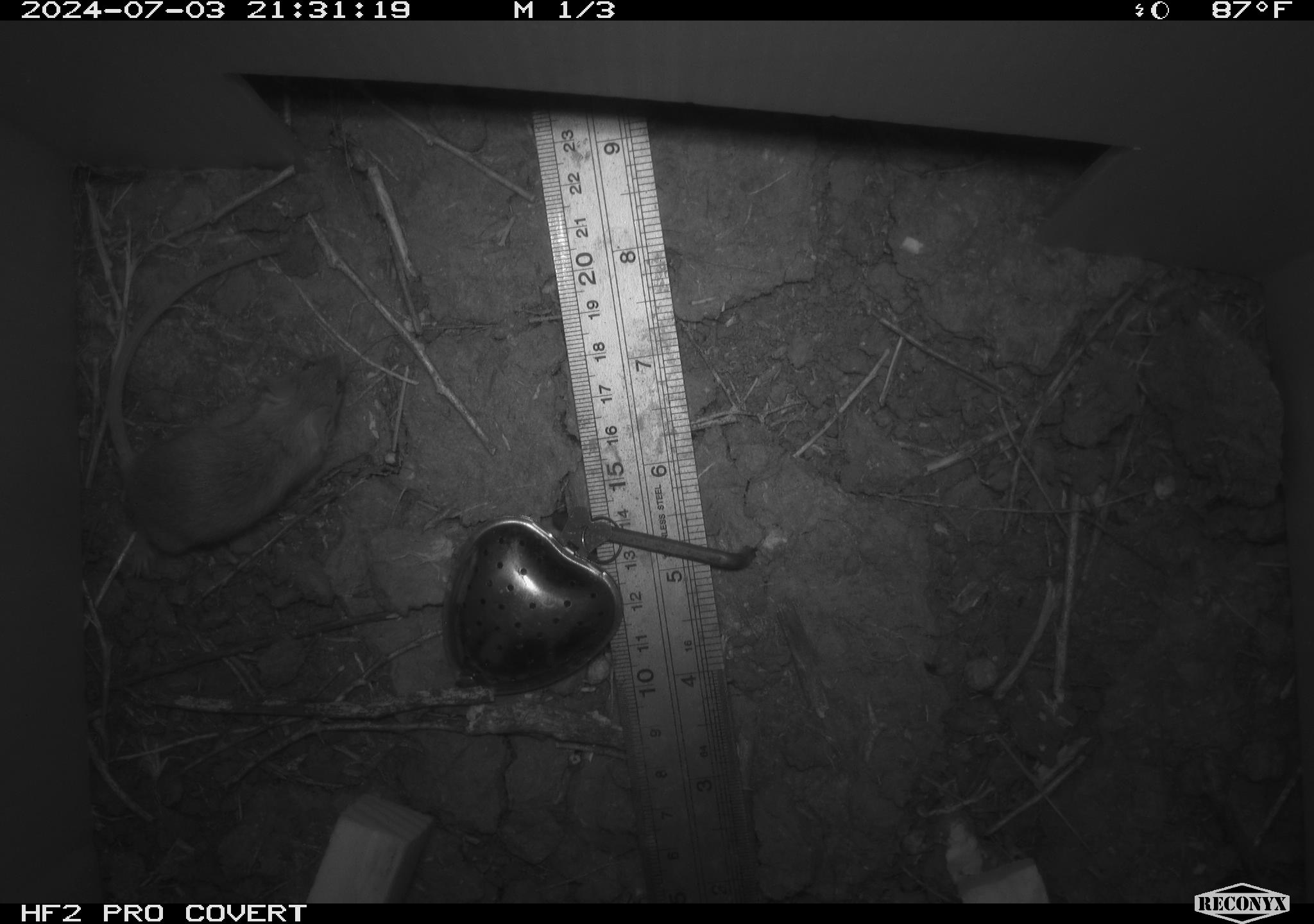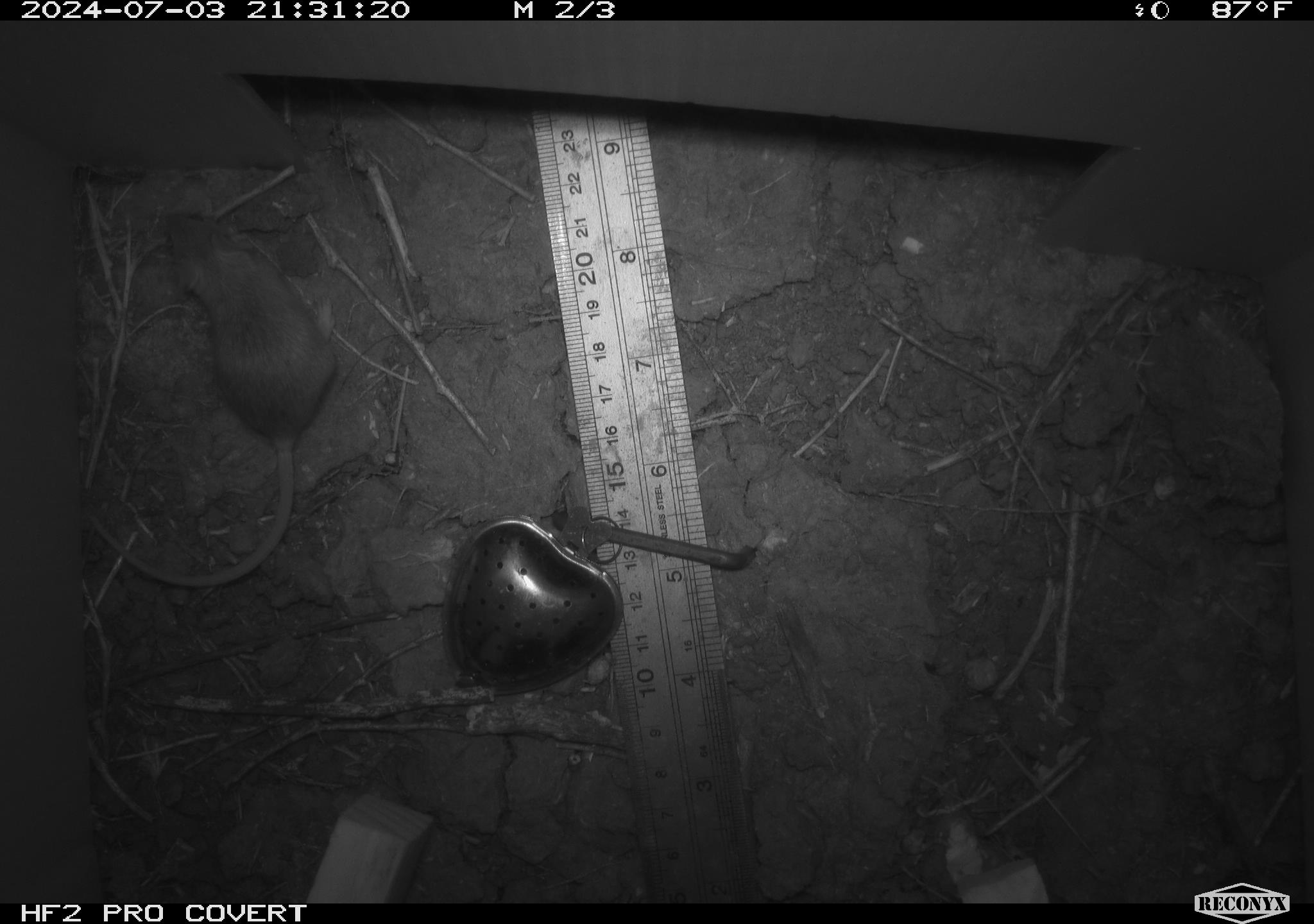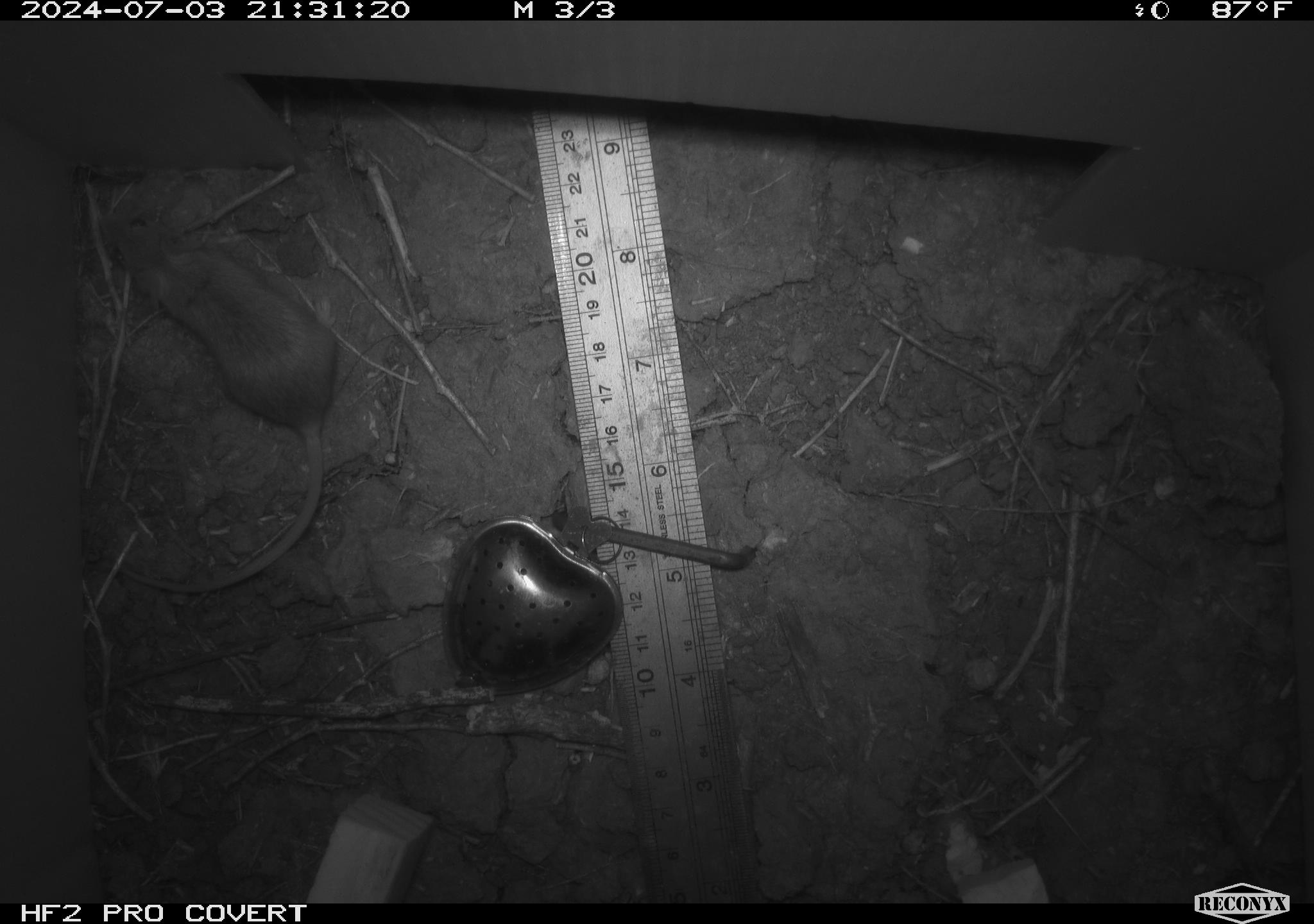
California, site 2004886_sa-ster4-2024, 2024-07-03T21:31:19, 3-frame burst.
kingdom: Animalia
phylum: Chordata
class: Mammalia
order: Rodentia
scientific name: Rodentia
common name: mouse species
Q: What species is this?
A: Mouse species (Rodentia).